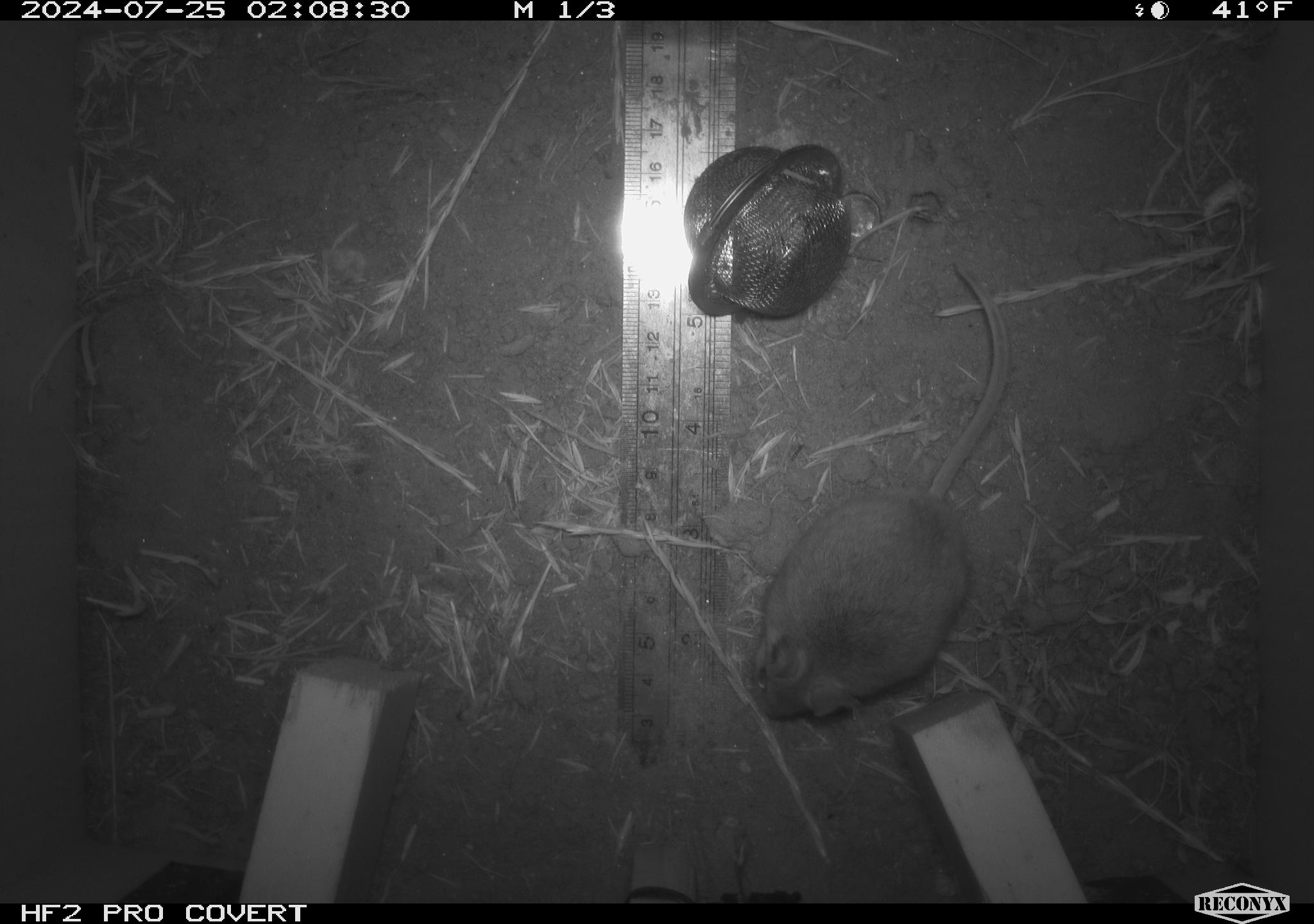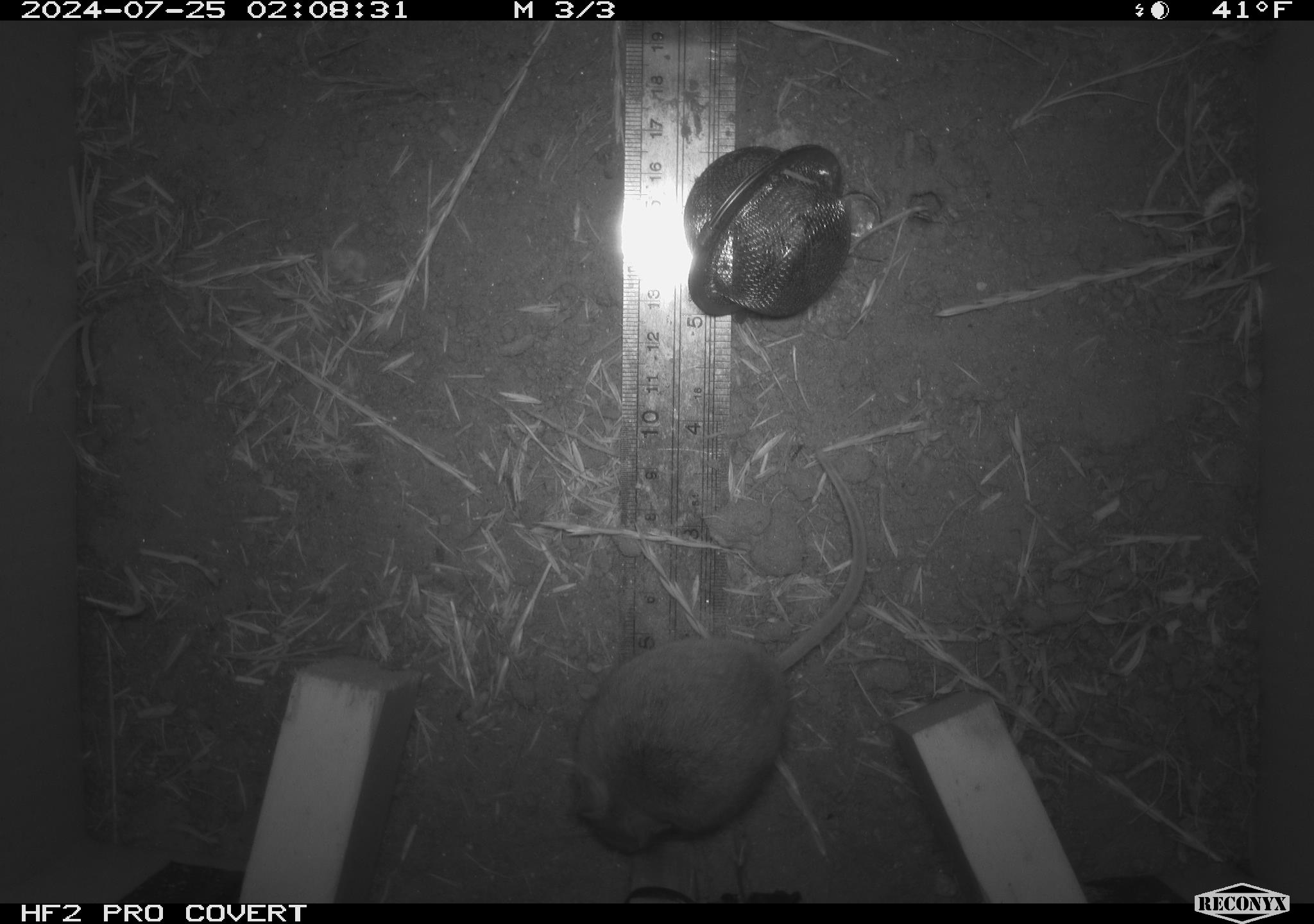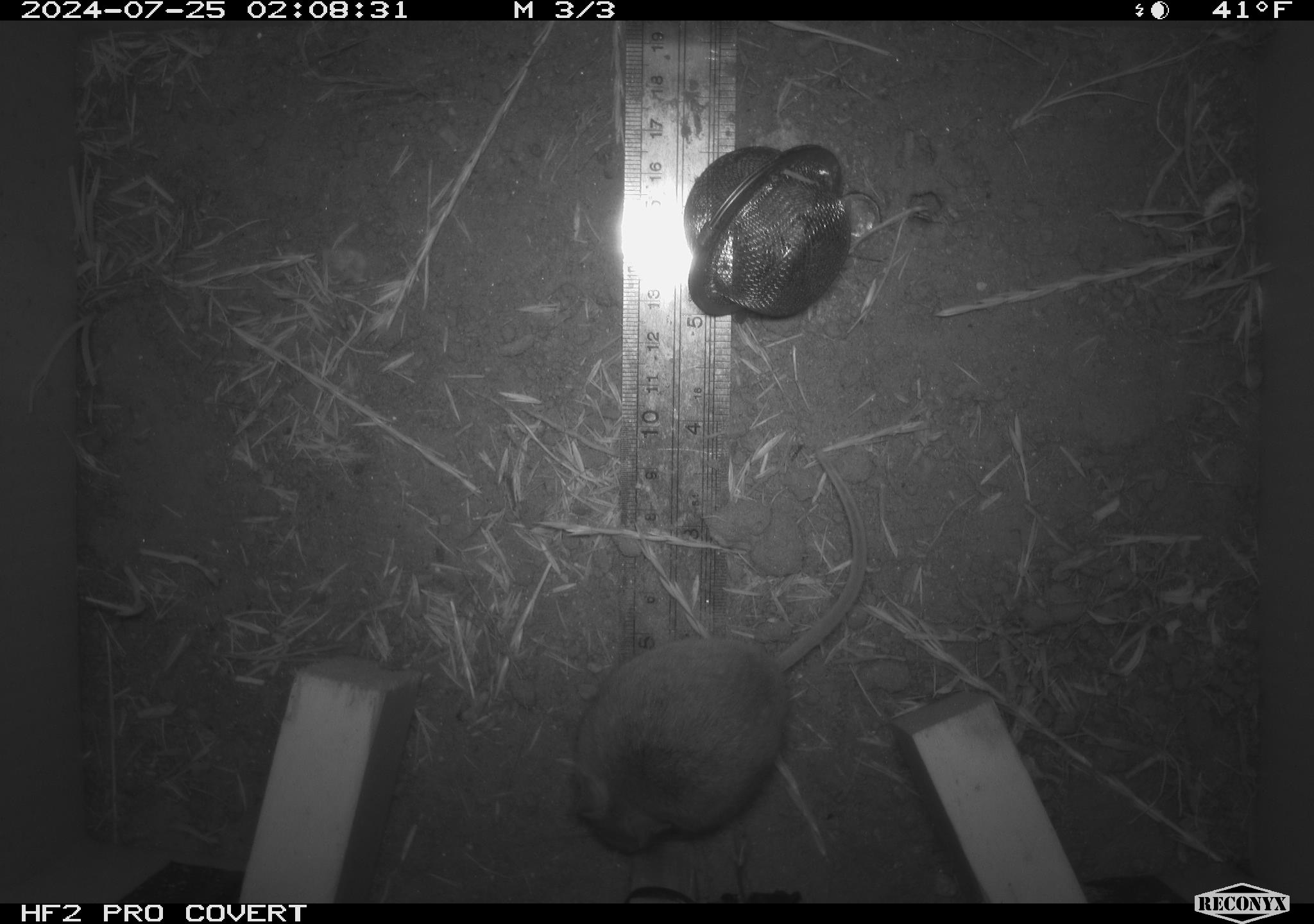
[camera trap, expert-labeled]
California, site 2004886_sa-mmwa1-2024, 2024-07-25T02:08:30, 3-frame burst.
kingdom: Animalia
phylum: Chordata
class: Mammalia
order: Rodentia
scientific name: Rodentia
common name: mouse species